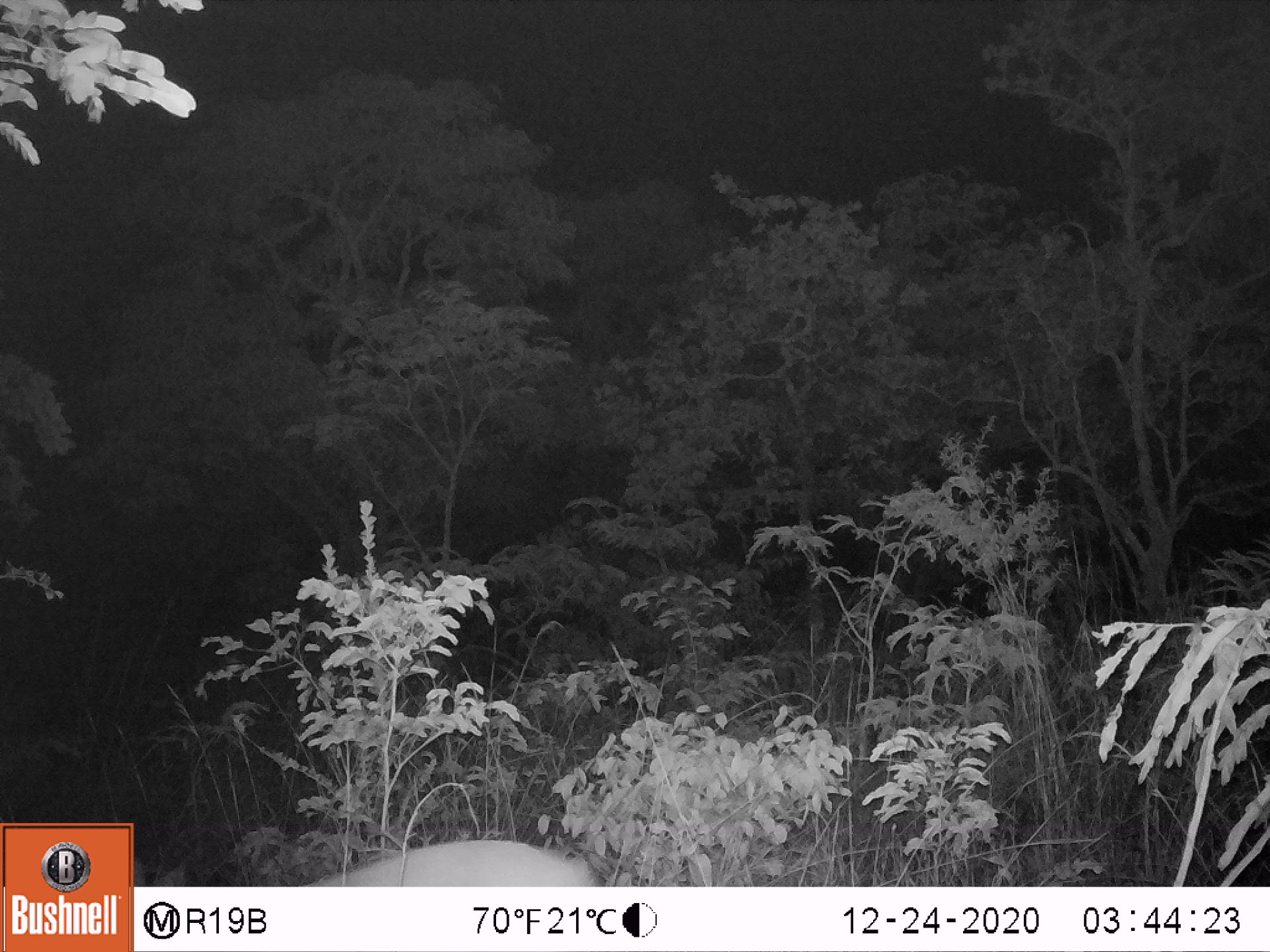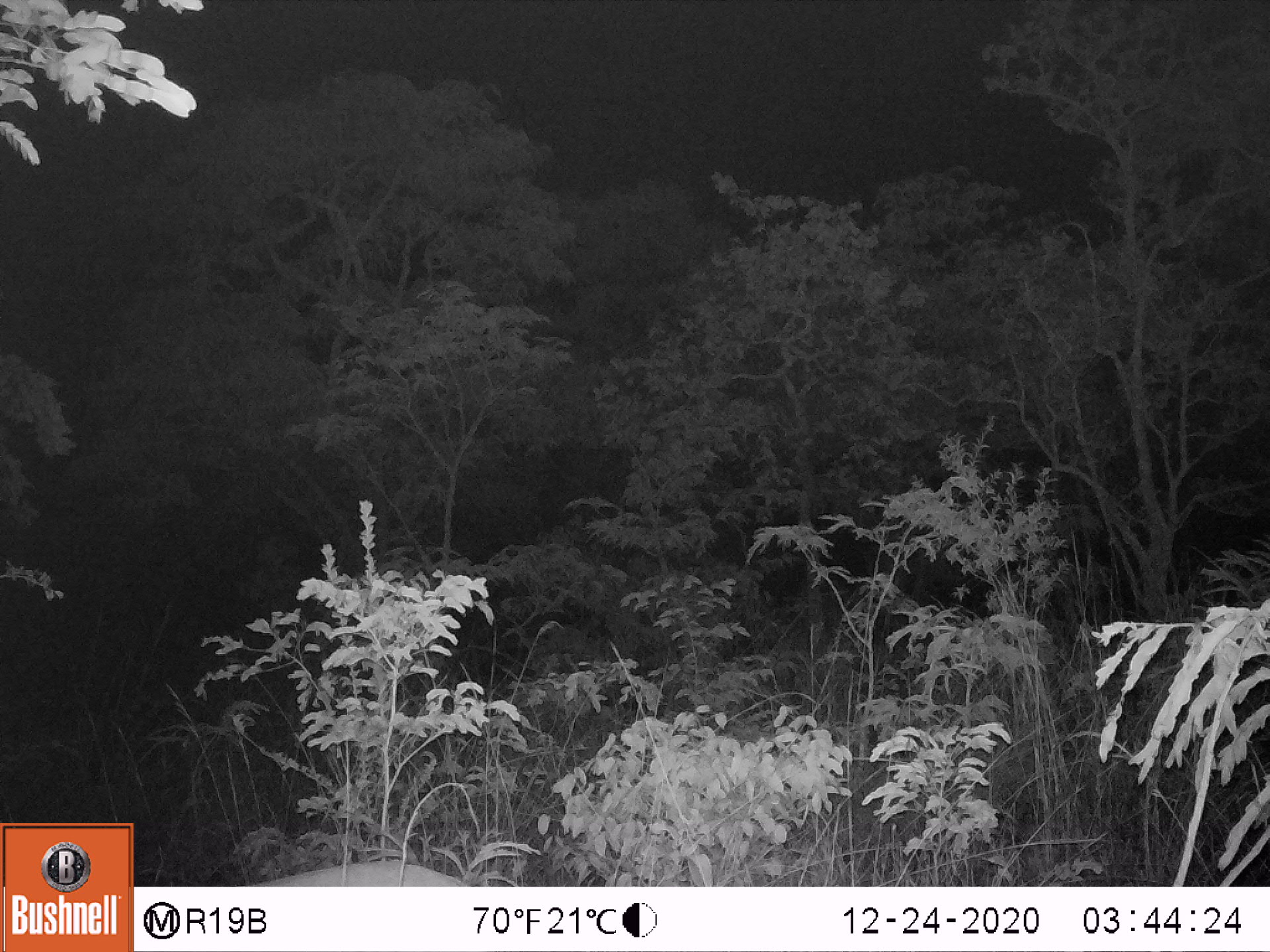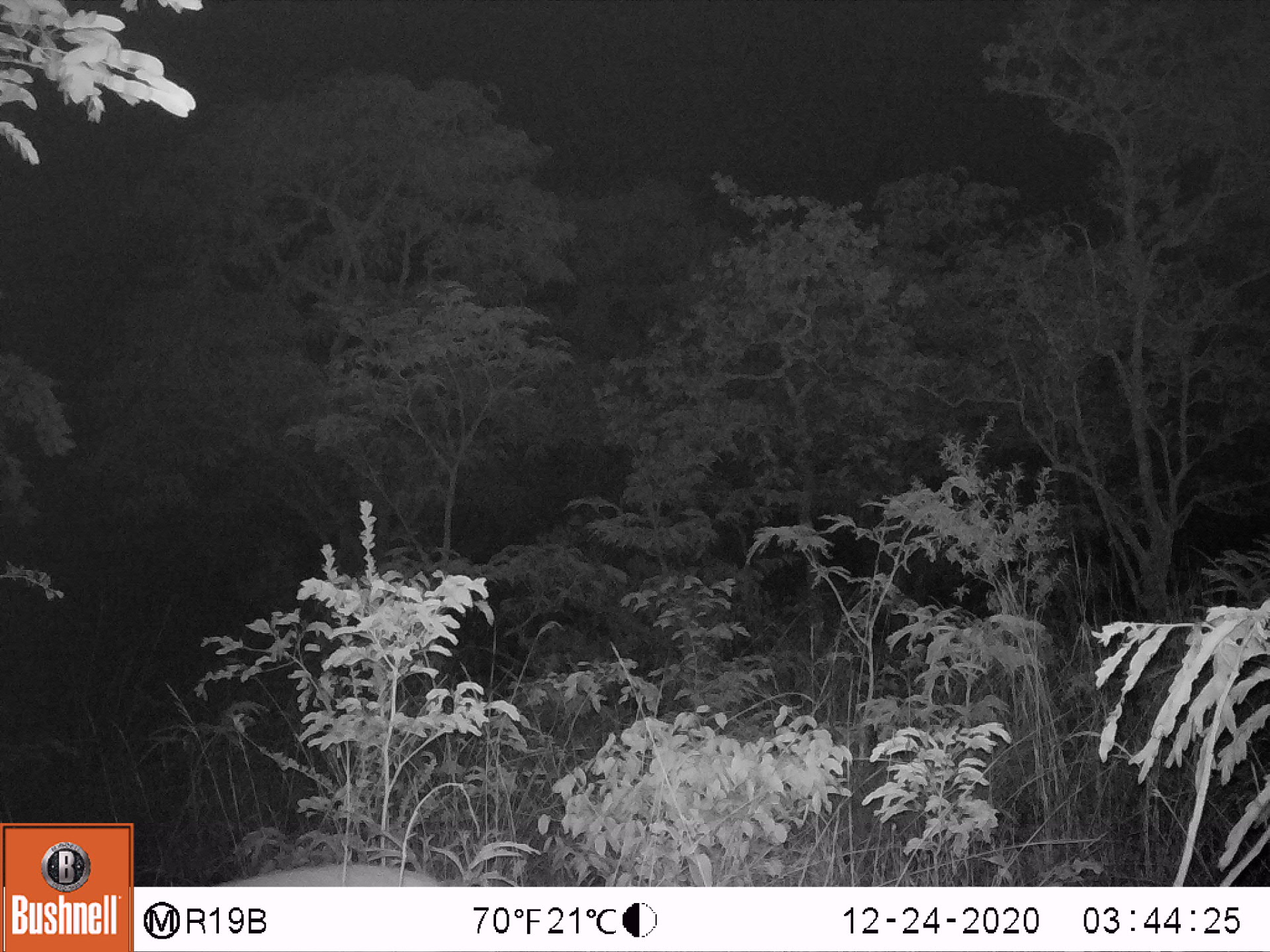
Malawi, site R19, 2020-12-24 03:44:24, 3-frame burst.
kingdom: Animalia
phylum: Chordata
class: Mammalia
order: Artiodactyla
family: Bovidae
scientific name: Antilopinae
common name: small antelope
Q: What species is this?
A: Small antelope (Antilopinae).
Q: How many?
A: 1.